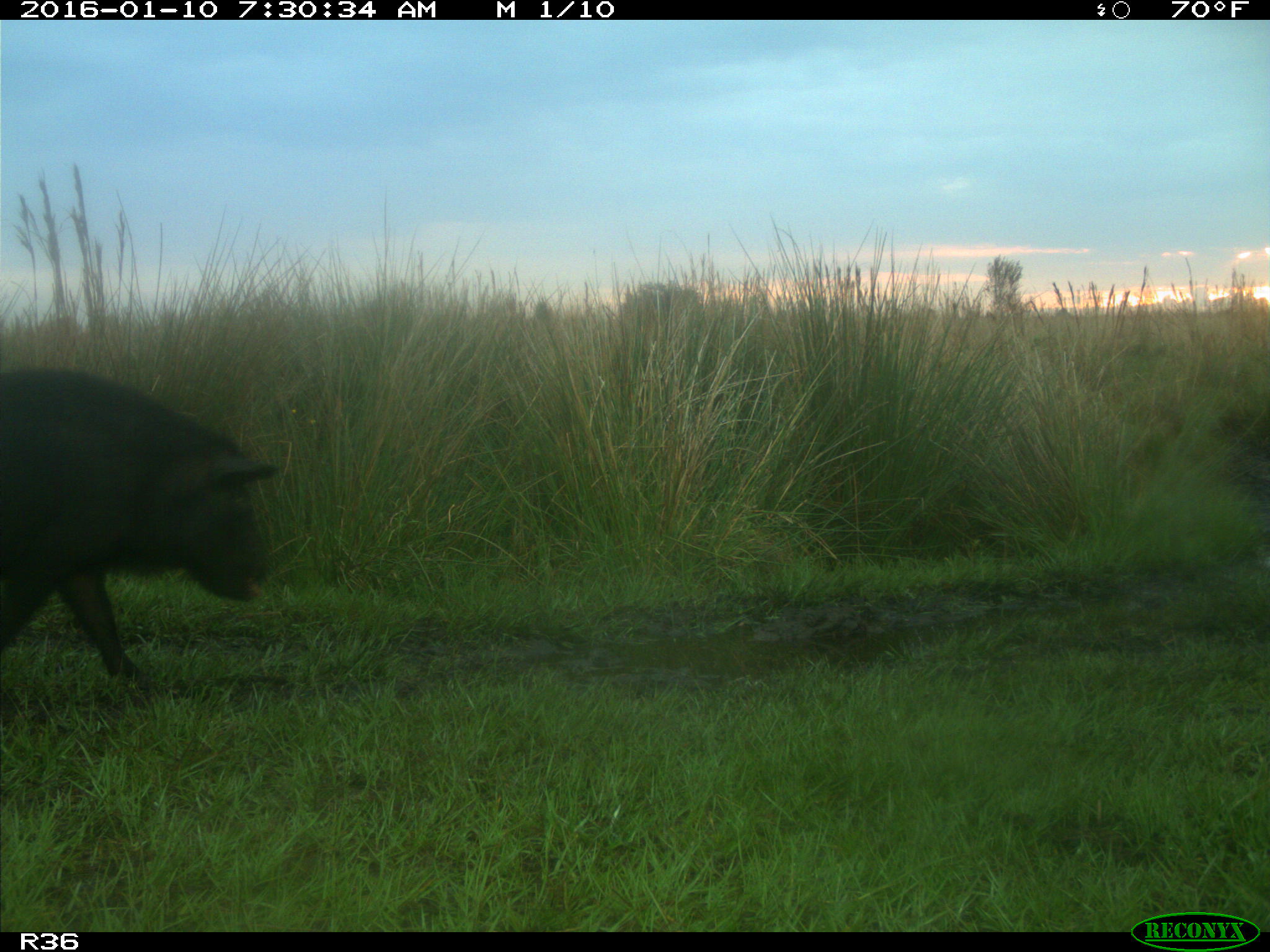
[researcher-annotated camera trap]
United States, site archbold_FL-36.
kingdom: Animalia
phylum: Chordata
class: Mammalia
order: Artiodactyla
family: Suidae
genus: Sus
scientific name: Sus scrofa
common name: wild boar